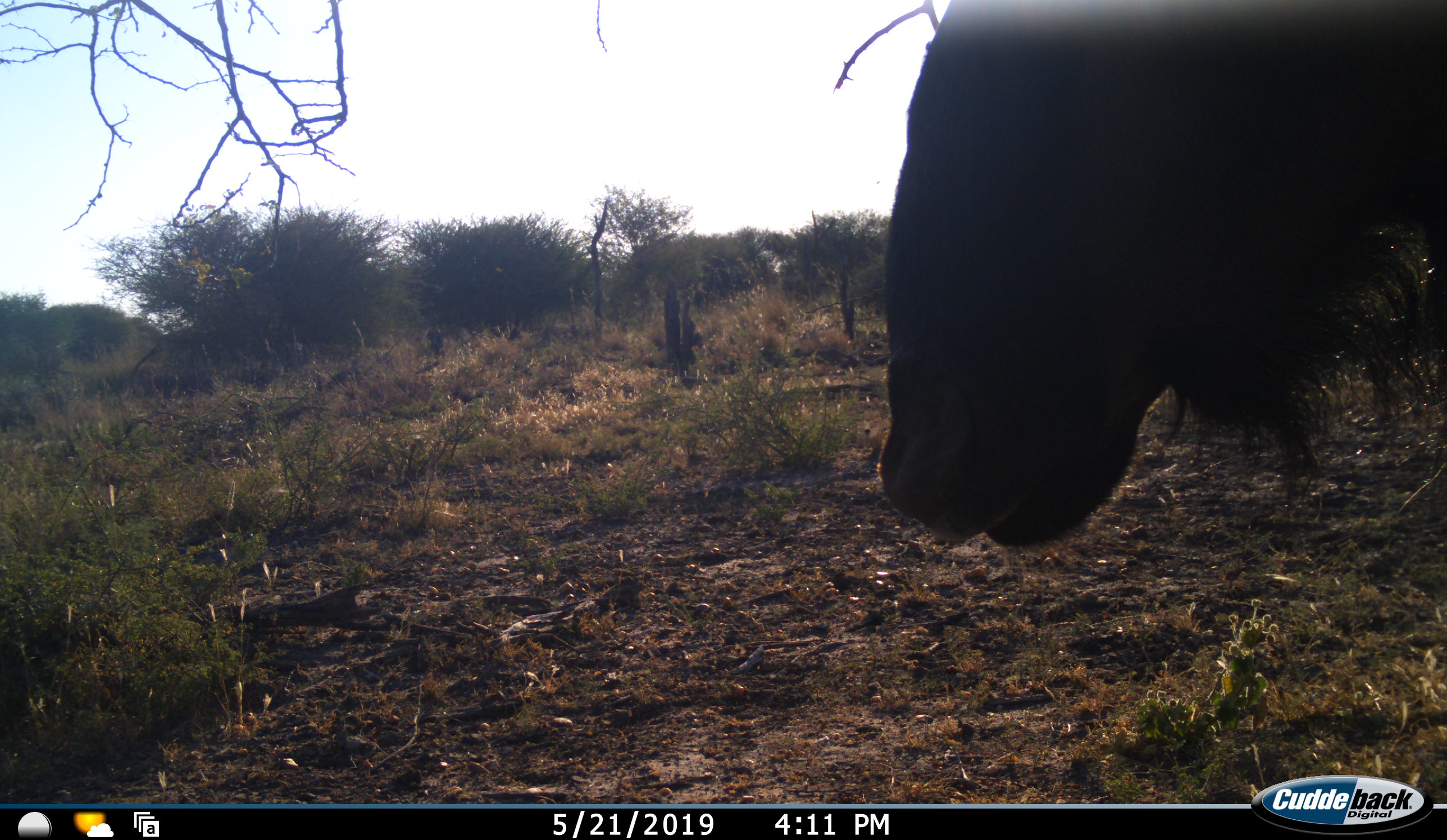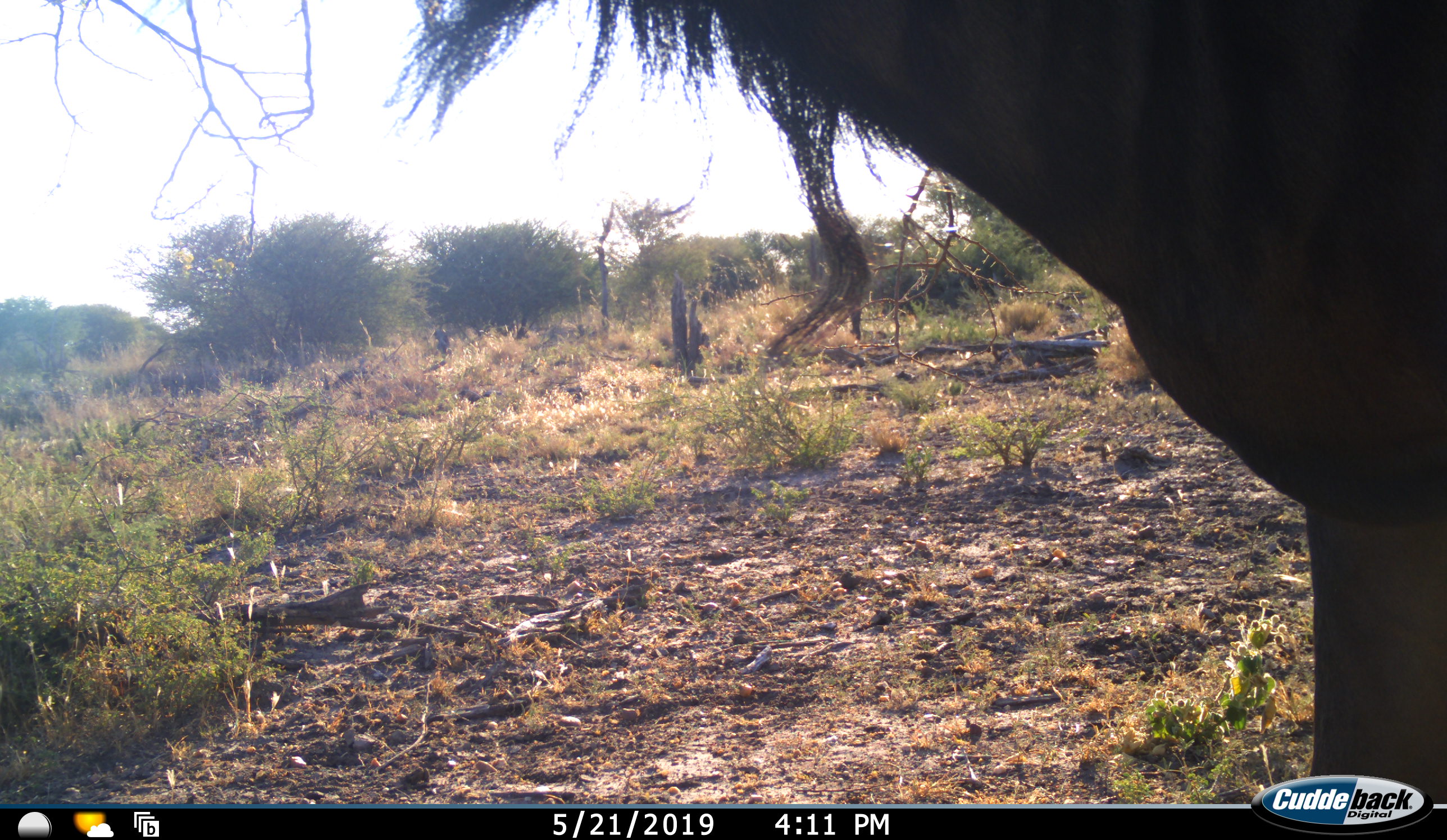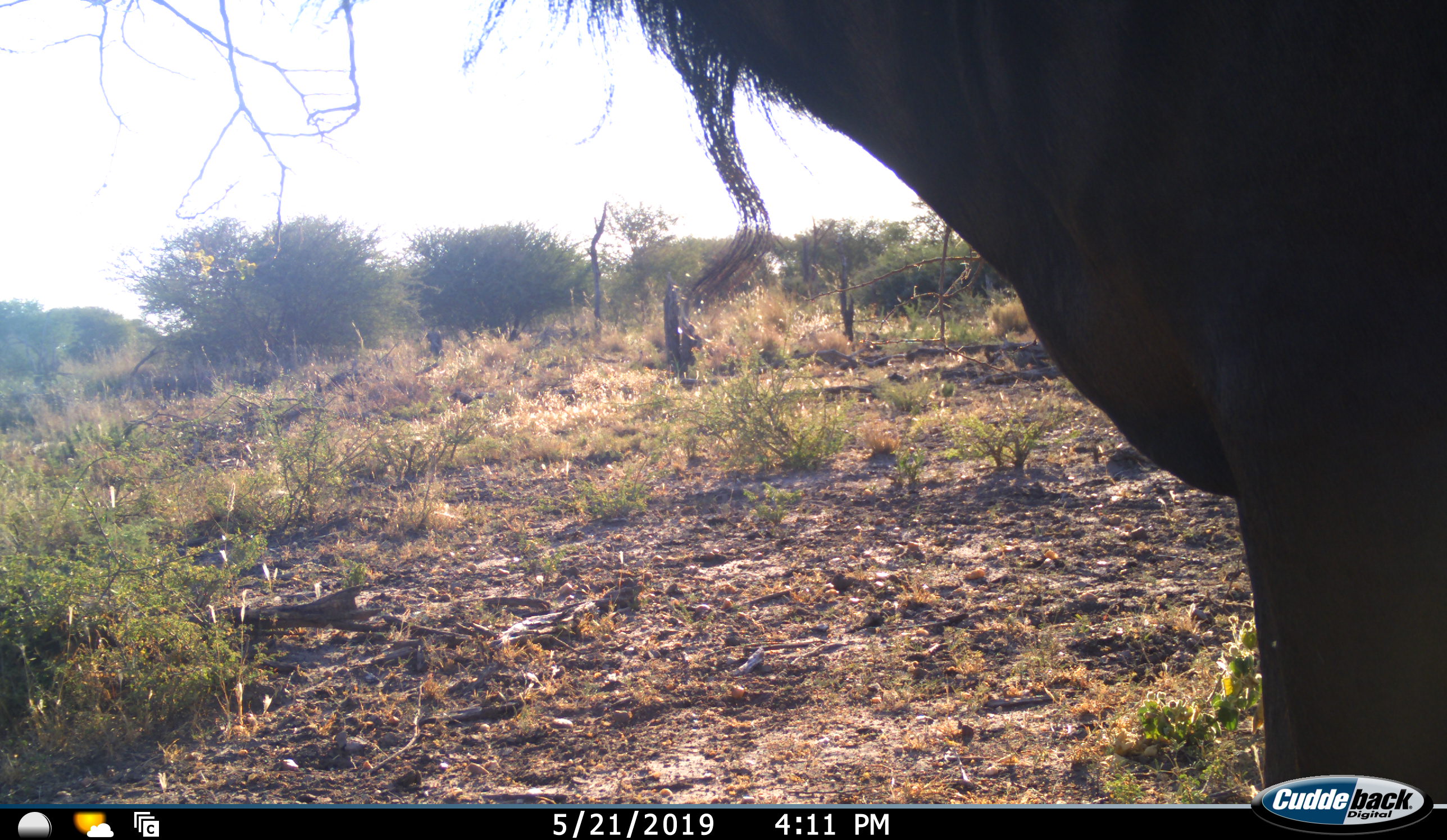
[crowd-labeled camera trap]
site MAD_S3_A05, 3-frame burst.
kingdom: Animalia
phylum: Chordata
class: Mammalia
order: Artiodactyla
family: Bovidae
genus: Connochaetes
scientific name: Connochaetes taurinus taurinus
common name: blue wildebeest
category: wildebeestblue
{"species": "wildebeestblue (blue wildebeest) (Connochaetes taurinus taurinus)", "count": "1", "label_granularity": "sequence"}